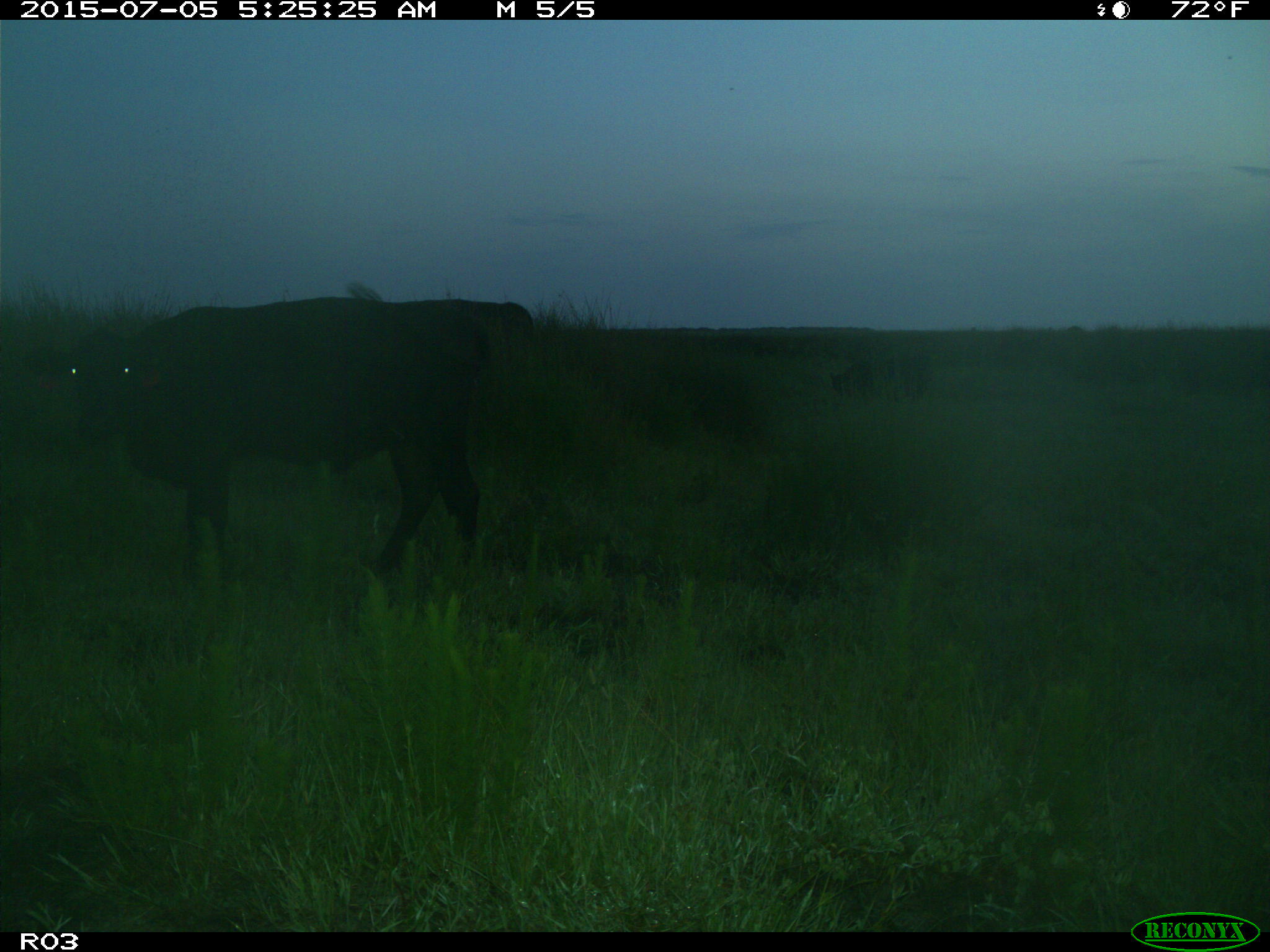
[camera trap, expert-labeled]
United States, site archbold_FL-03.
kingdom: Animalia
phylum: Chordata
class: Mammalia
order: Artiodactyla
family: Bovidae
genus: Bos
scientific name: Bos taurus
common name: domestic cow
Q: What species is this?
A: Bos taurus (domestic cow).